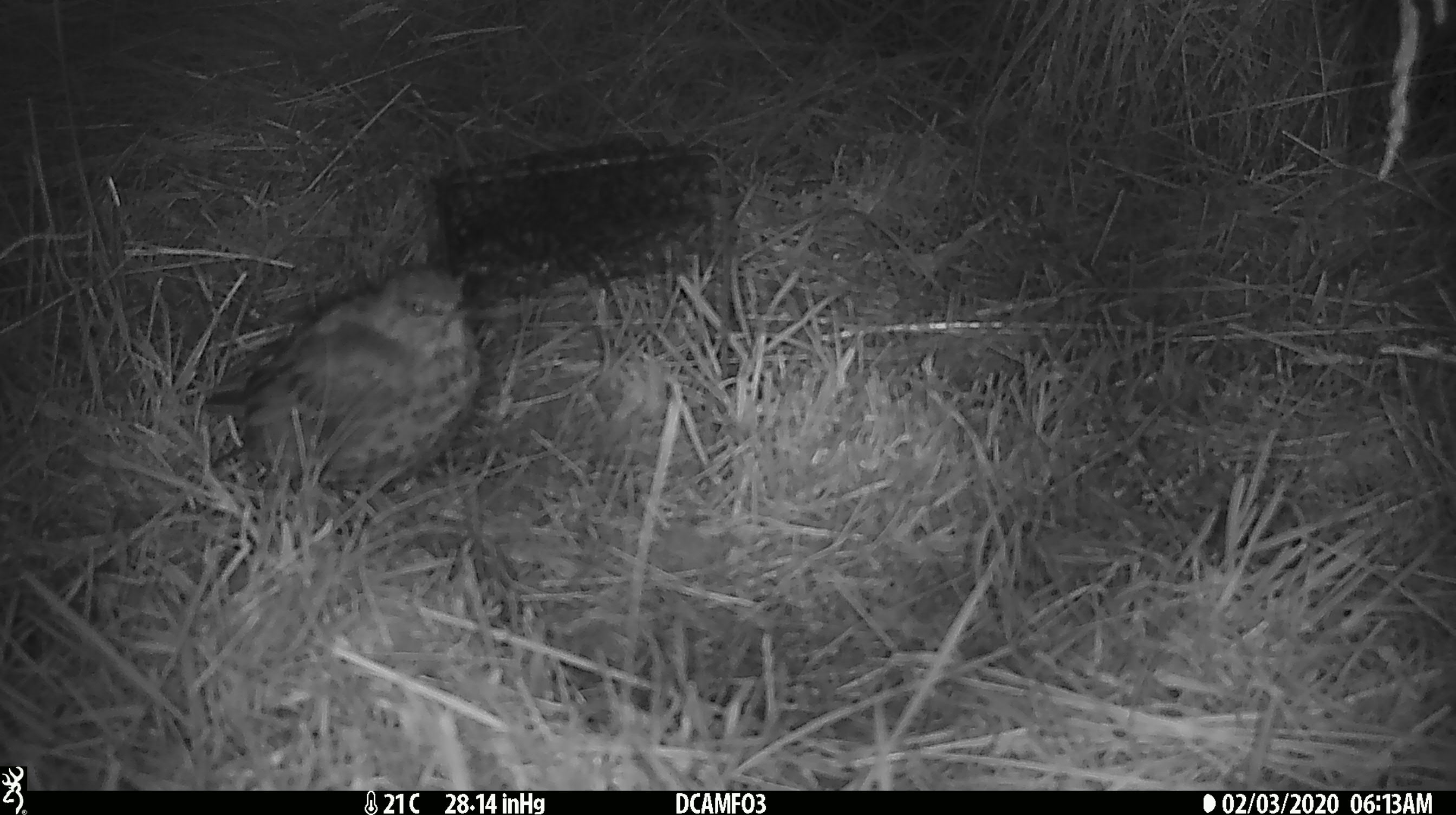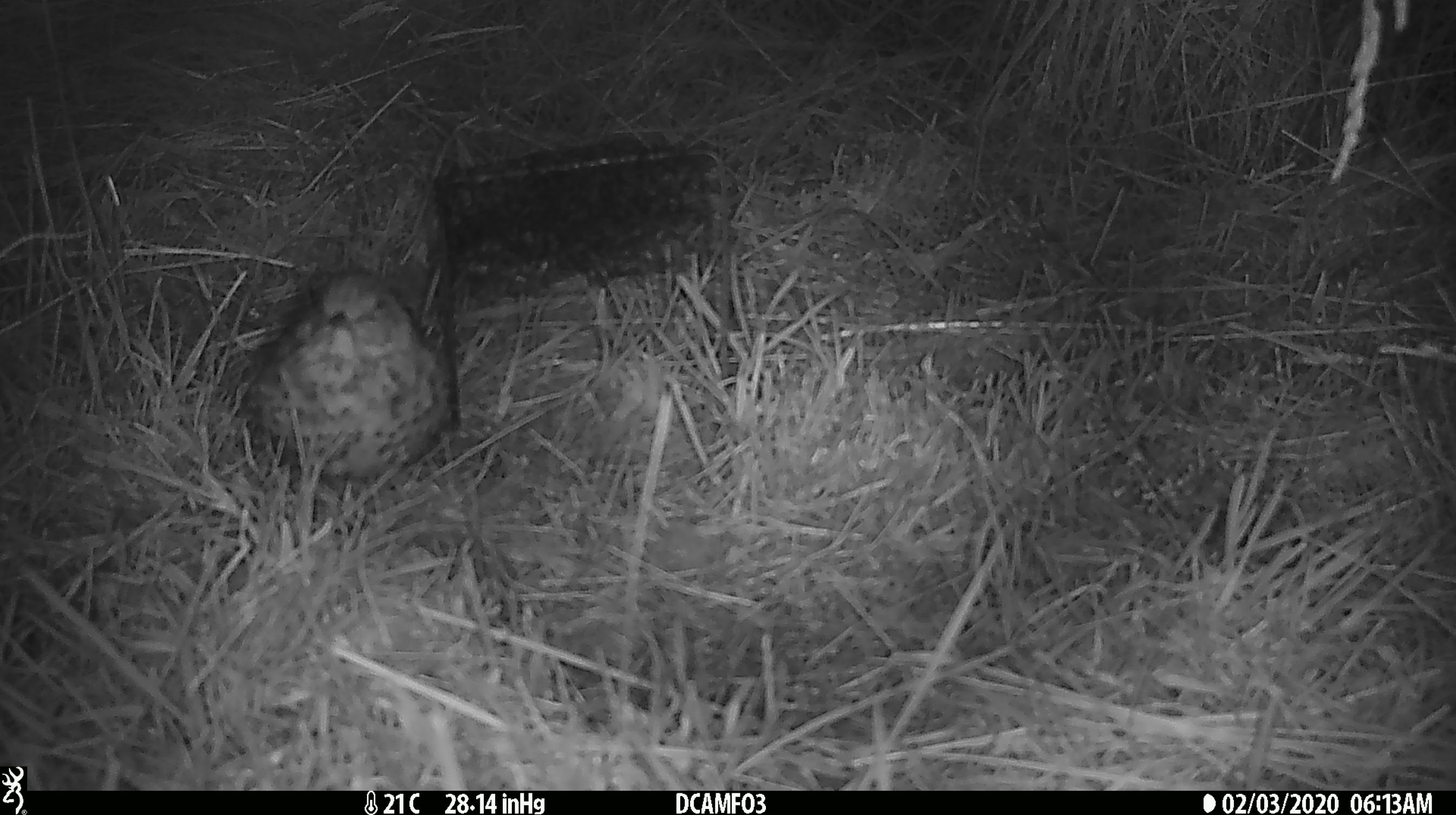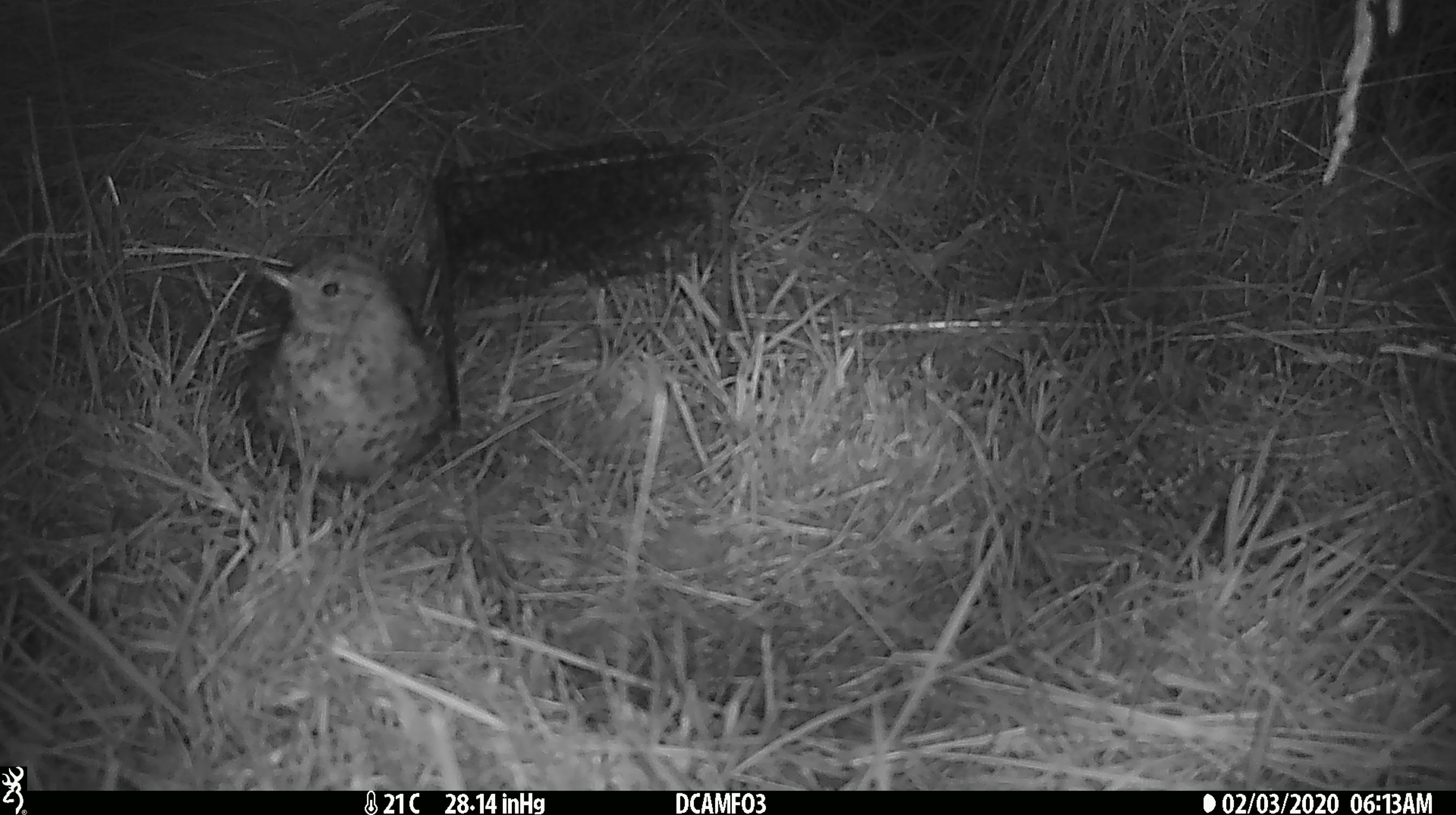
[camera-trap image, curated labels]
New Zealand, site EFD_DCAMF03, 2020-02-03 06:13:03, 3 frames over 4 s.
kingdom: Animalia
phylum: Chordata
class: Aves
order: Passeriformes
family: Turdidae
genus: Turdus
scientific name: Turdus philomelos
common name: song thrush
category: thrush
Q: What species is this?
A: Thrush (song thrush) (Turdus philomelos).